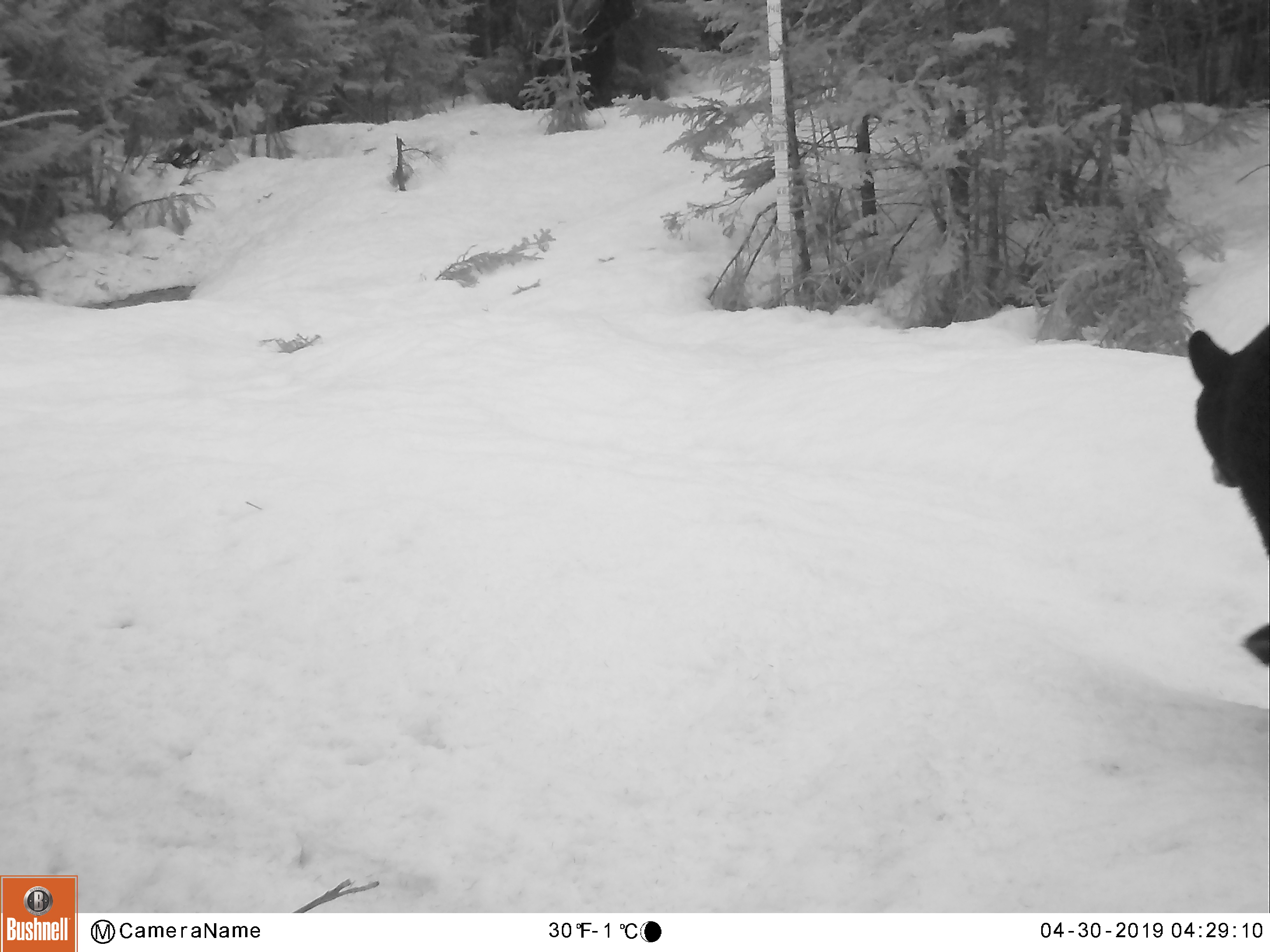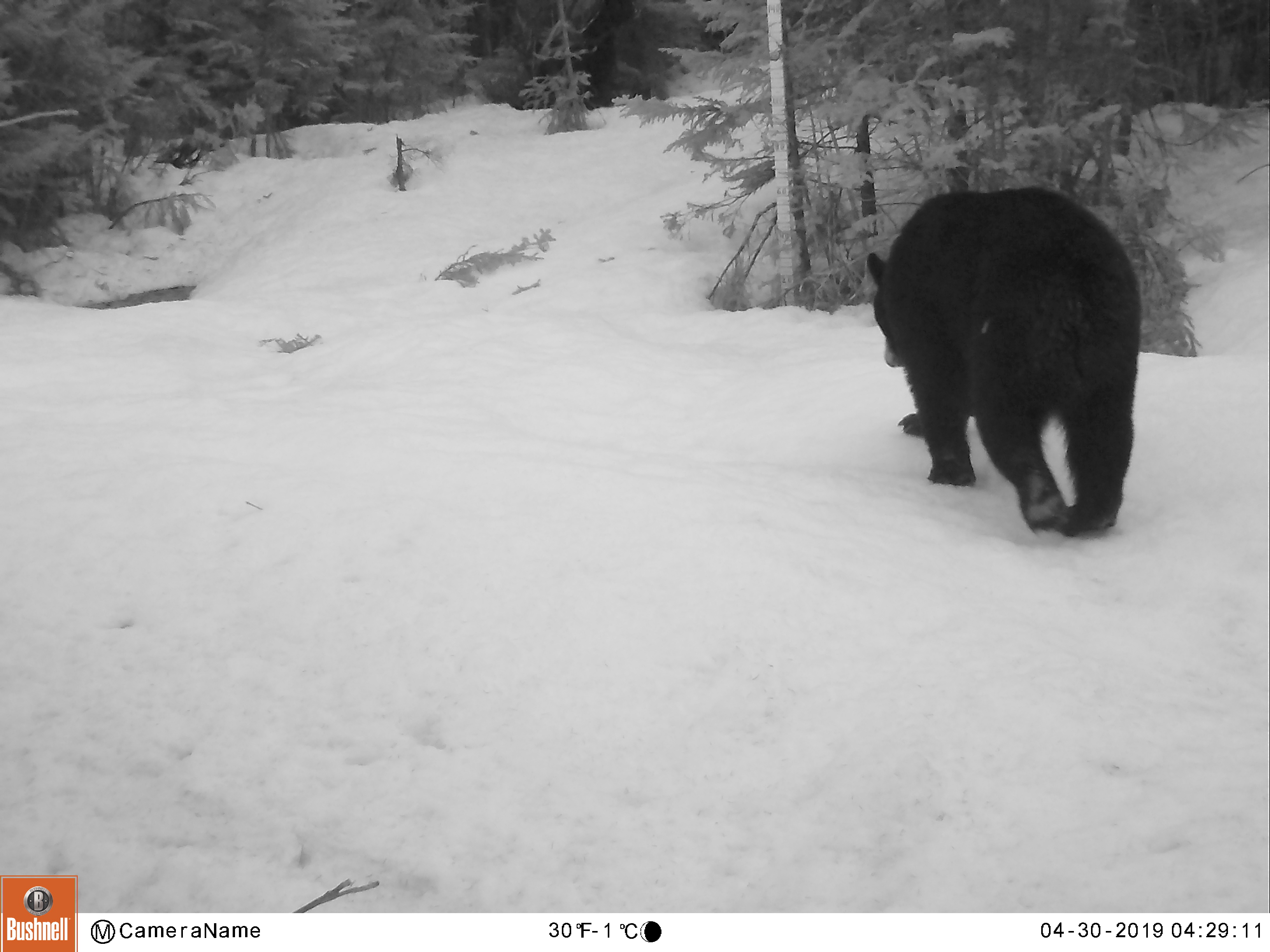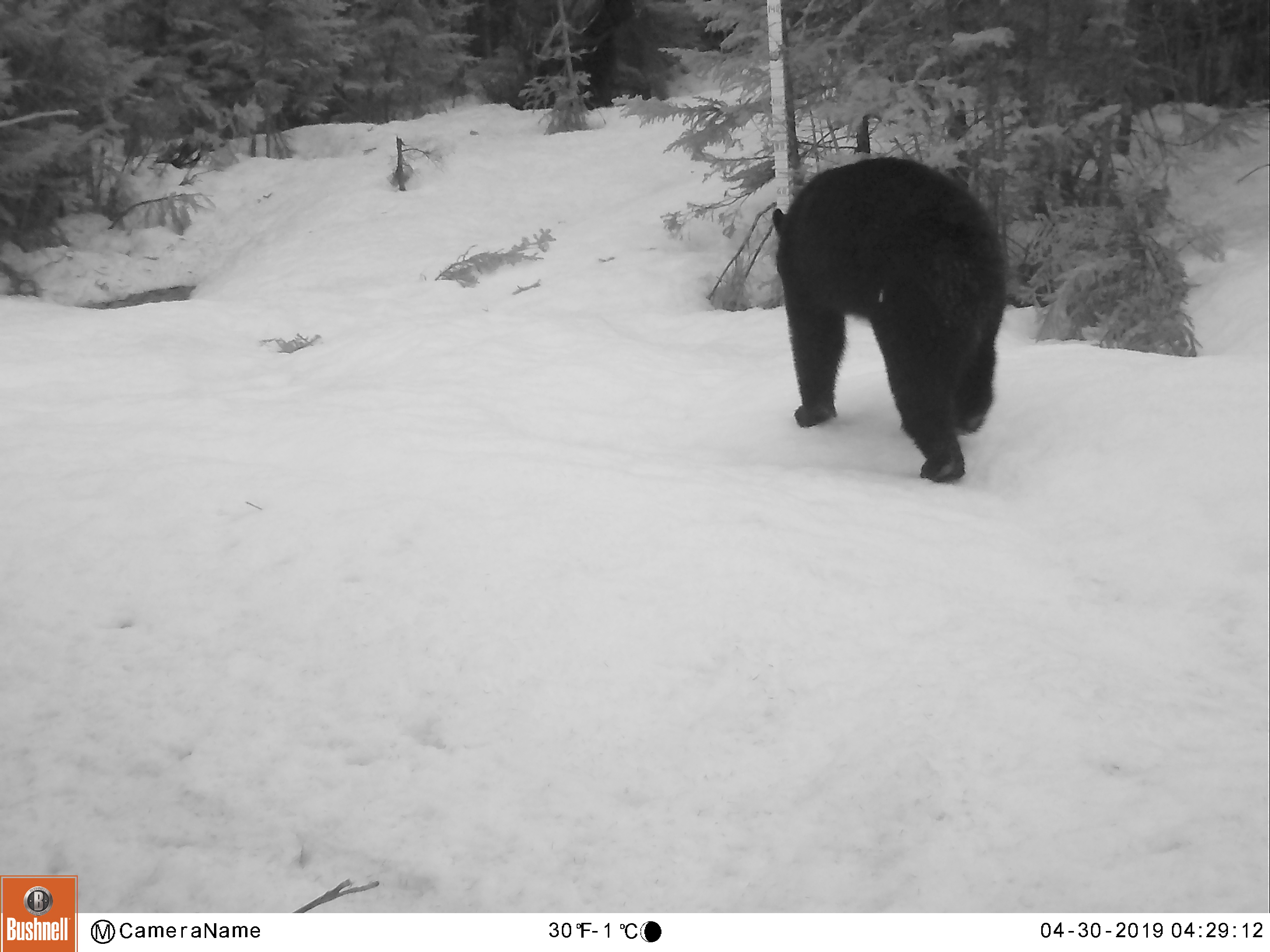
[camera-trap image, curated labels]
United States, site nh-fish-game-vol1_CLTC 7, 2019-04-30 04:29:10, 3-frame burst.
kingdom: Animalia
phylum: Chordata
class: Mammalia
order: Carnivora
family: Ursidae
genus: Ursus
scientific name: Ursus americanus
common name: black bear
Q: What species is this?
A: Black bear (Ursus americanus).